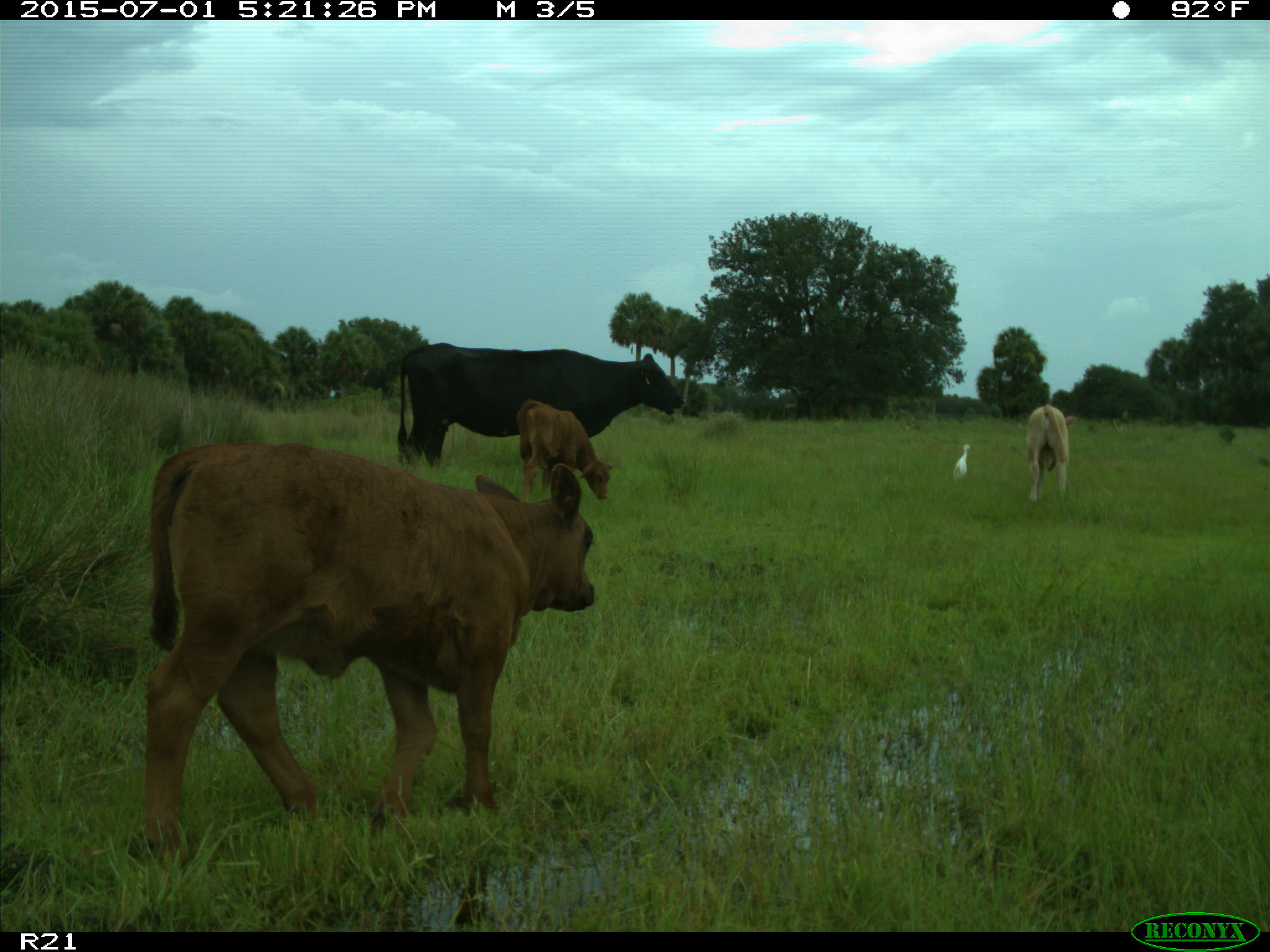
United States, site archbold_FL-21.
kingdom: Animalia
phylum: Chordata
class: Mammalia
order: Artiodactyla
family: Bovidae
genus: Bos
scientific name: Bos taurus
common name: domestic cow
Bos taurus (domestic cow).